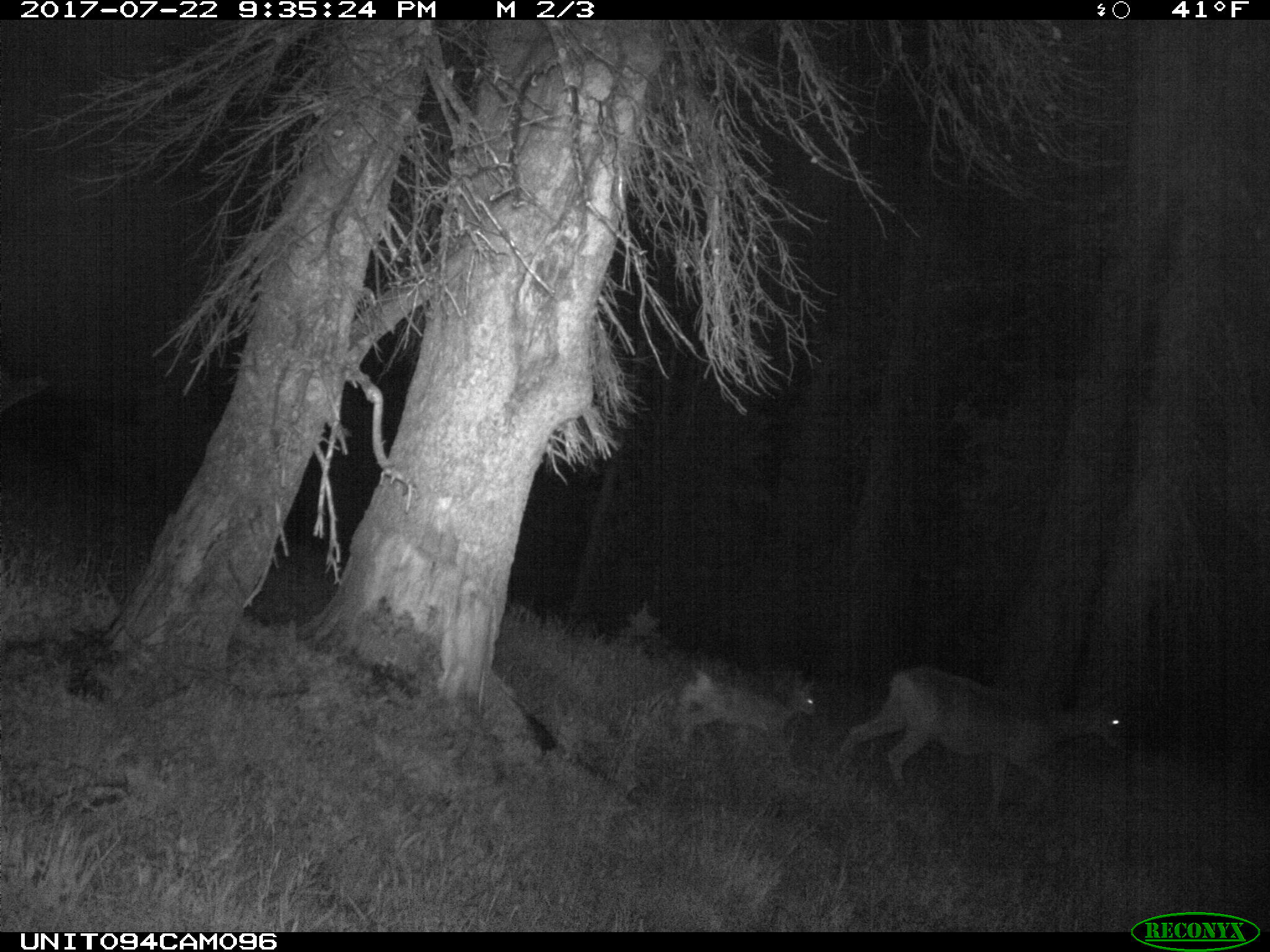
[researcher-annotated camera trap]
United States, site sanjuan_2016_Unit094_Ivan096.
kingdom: Animalia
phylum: Chordata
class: Mammalia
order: Artiodactyla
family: Cervidae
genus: Odocoileus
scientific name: Odocoileus hemionus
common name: mule deer